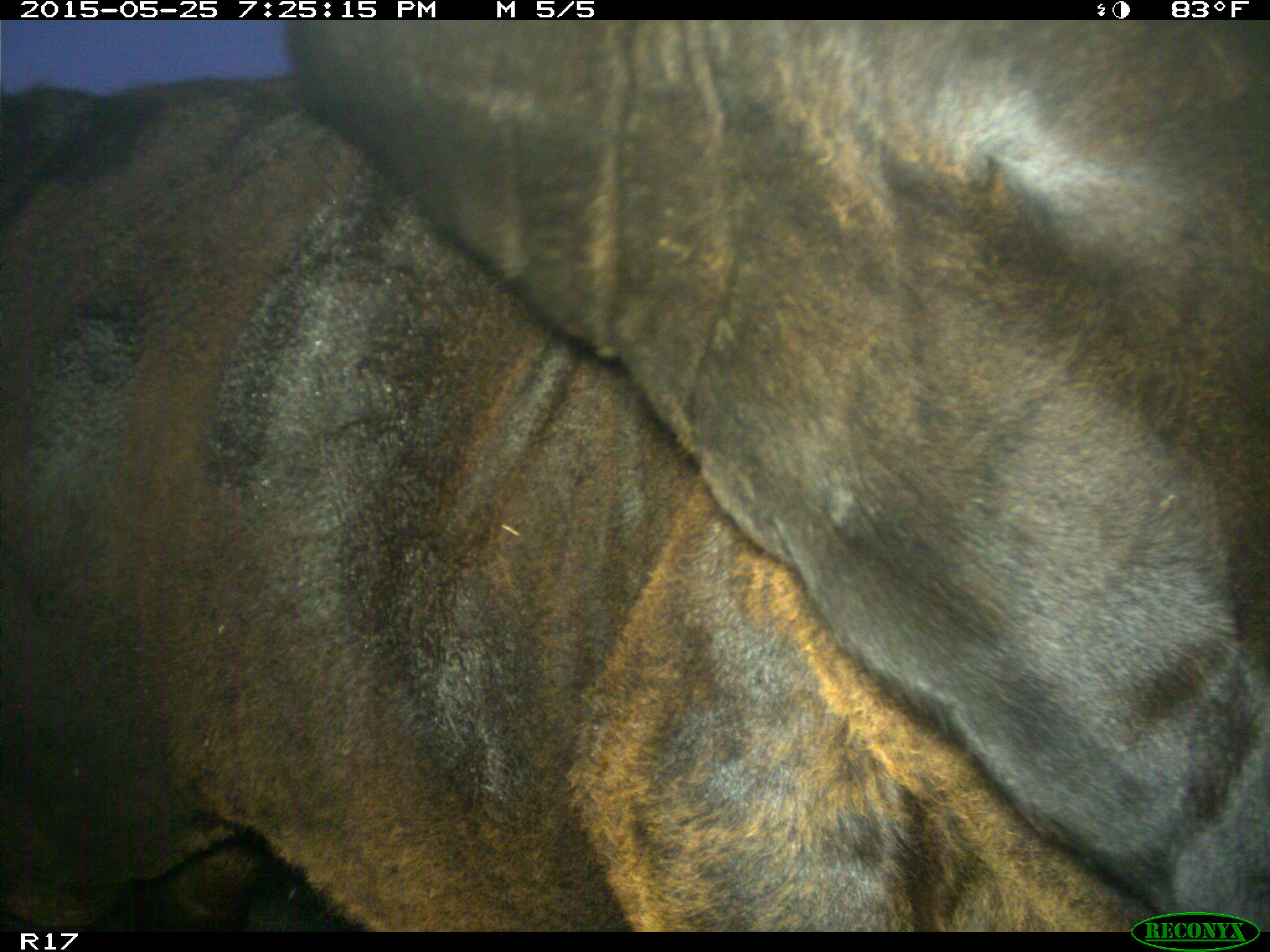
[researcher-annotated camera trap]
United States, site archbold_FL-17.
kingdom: Animalia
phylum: Chordata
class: Mammalia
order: Artiodactyla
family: Bovidae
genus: Bos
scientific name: Bos taurus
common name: domestic cow